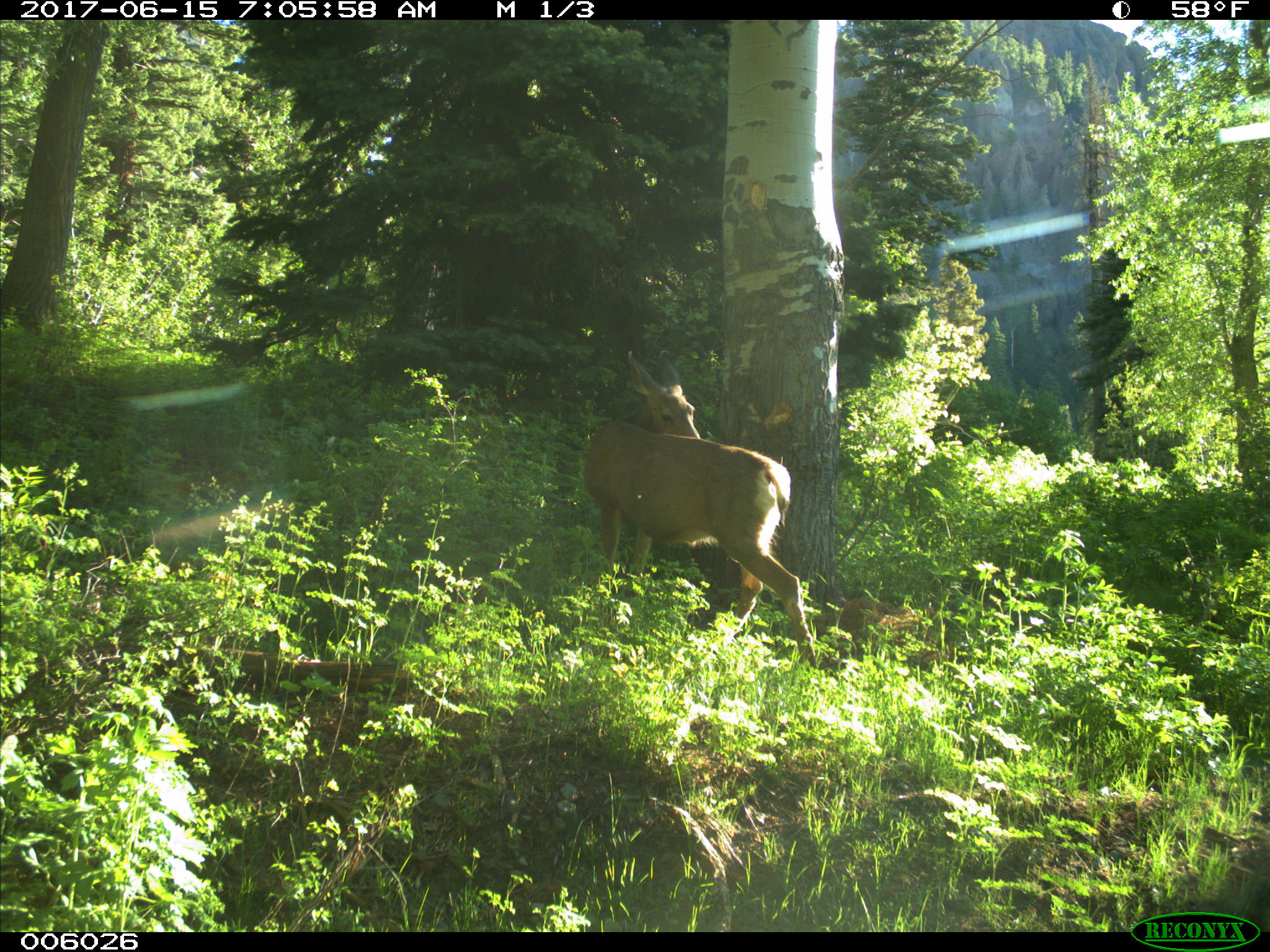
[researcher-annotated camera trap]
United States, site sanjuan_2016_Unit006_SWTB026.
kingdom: Animalia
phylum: Chordata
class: Mammalia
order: Artiodactyla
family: Cervidae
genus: Odocoileus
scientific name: Odocoileus hemionus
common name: mule deer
Odocoileus hemionus (mule deer).